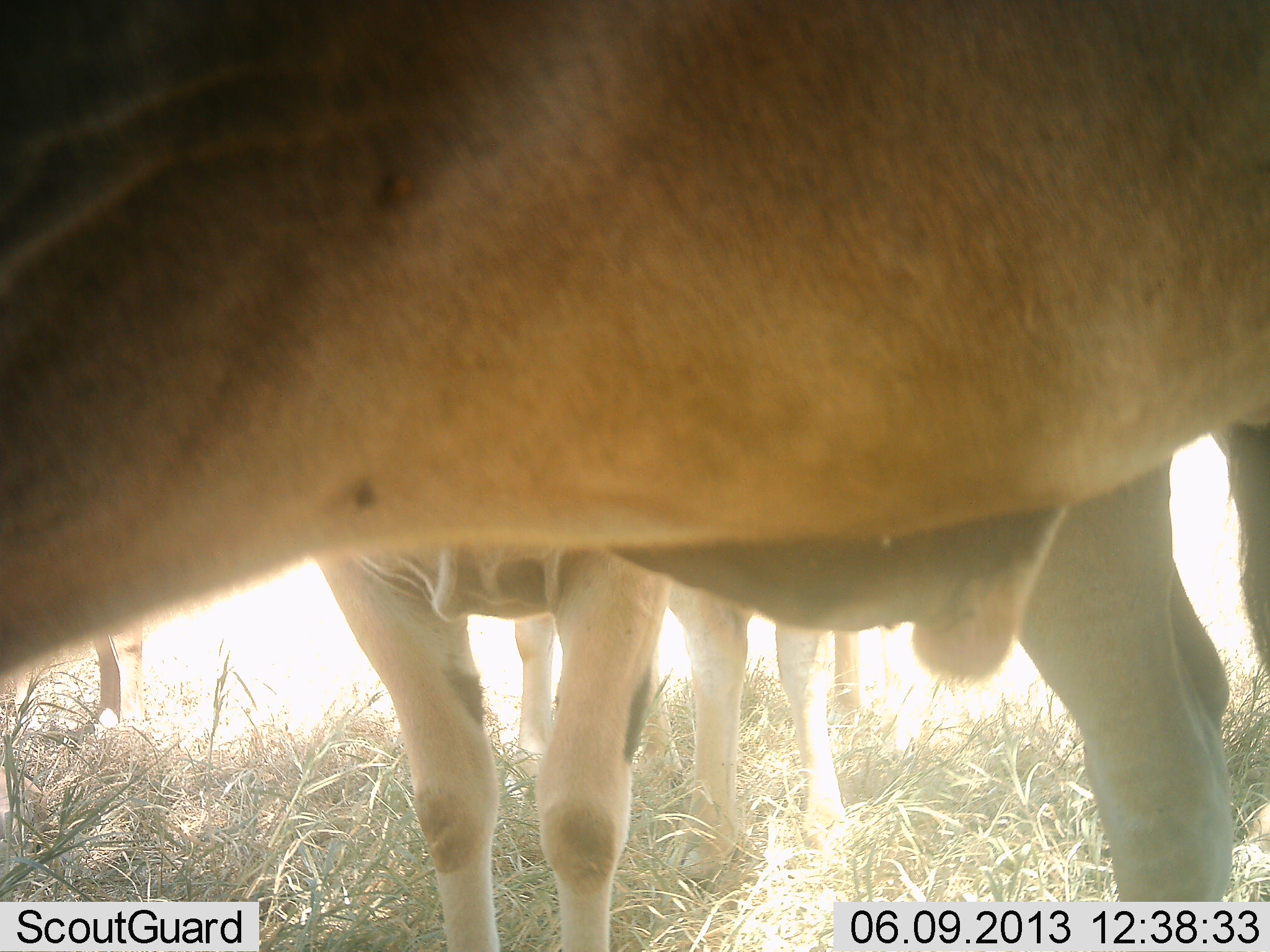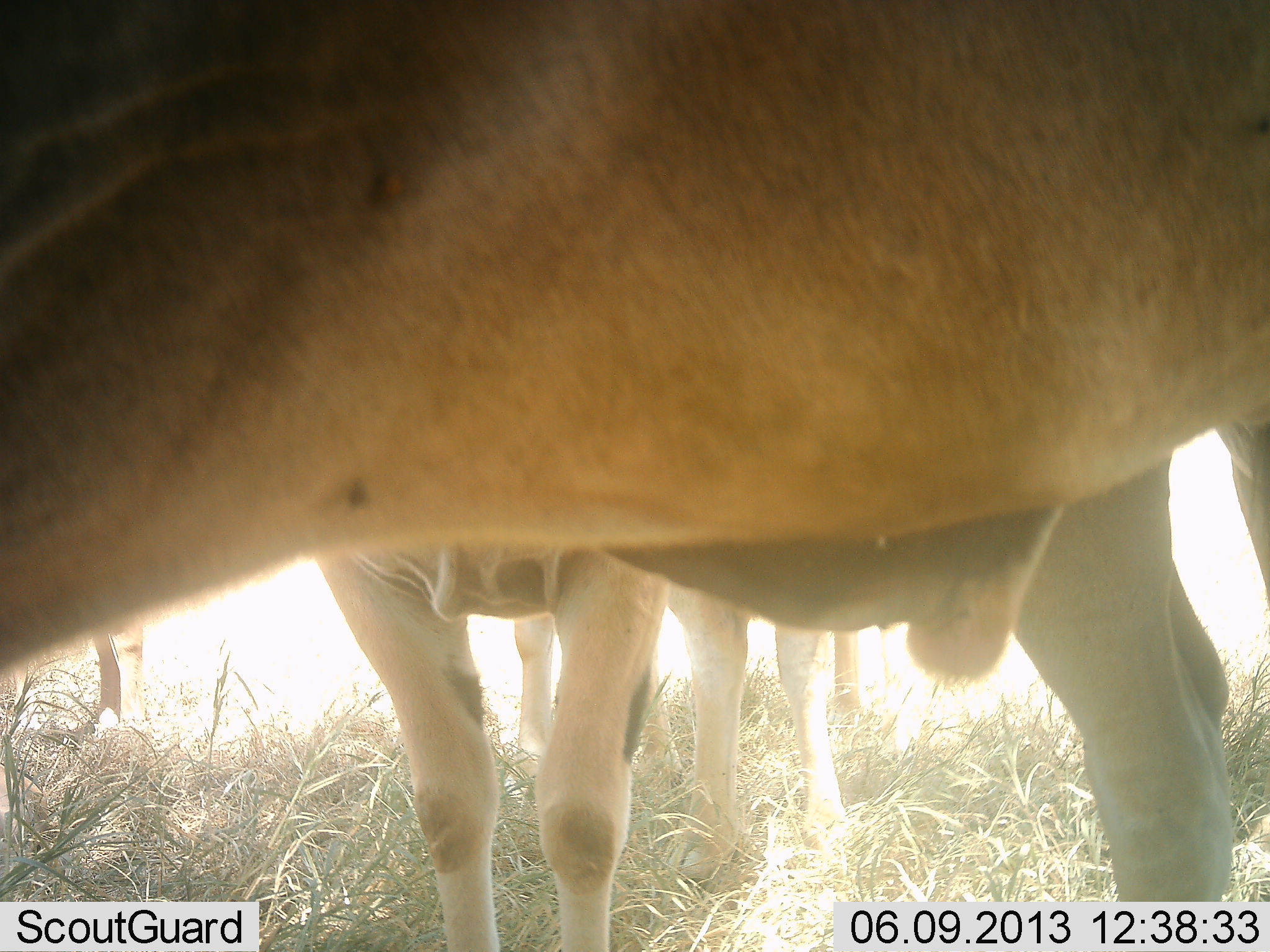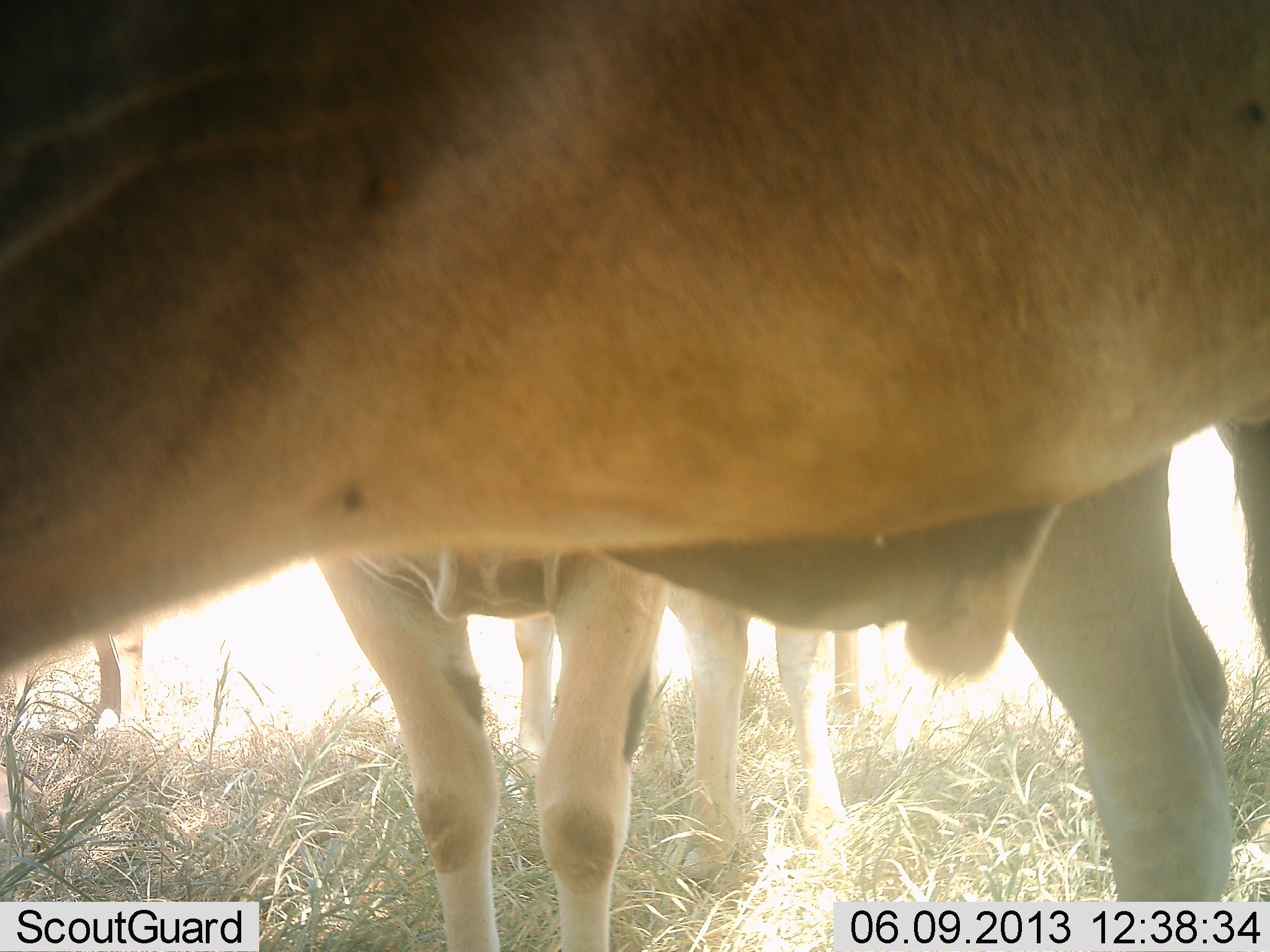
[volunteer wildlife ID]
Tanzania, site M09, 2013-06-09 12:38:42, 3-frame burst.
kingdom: Animalia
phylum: Chordata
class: Mammalia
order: Artiodactyla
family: Bovidae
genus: Tragelaphus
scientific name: Tragelaphus oryx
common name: eland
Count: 3.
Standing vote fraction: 100%.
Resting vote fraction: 0%.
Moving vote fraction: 0%.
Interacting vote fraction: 0%.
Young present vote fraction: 0%.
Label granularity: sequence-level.